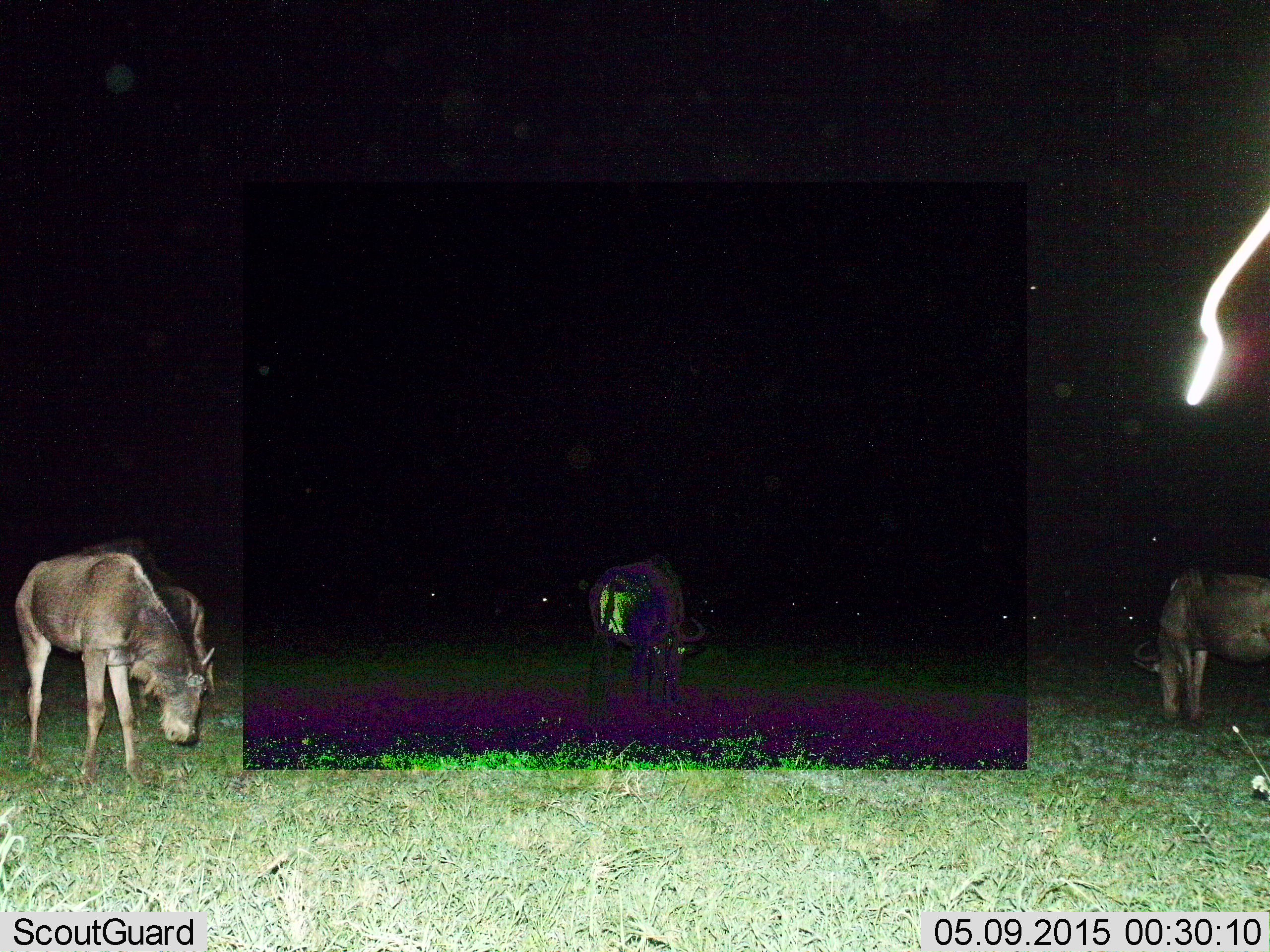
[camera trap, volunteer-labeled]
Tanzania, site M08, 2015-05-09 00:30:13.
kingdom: Animalia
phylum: Chordata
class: Mammalia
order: Artiodactyla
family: Bovidae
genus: Connochaetes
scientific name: Connochaetes taurinus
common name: blue wildebeest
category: wildebeest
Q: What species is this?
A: Wildebeest (blue wildebeest) (Connochaetes taurinus).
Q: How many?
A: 4.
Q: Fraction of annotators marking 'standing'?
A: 50%.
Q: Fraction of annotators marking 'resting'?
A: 10%.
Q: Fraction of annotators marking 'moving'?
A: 0%.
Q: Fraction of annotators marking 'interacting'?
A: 0%.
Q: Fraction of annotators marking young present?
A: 0%.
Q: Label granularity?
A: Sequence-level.